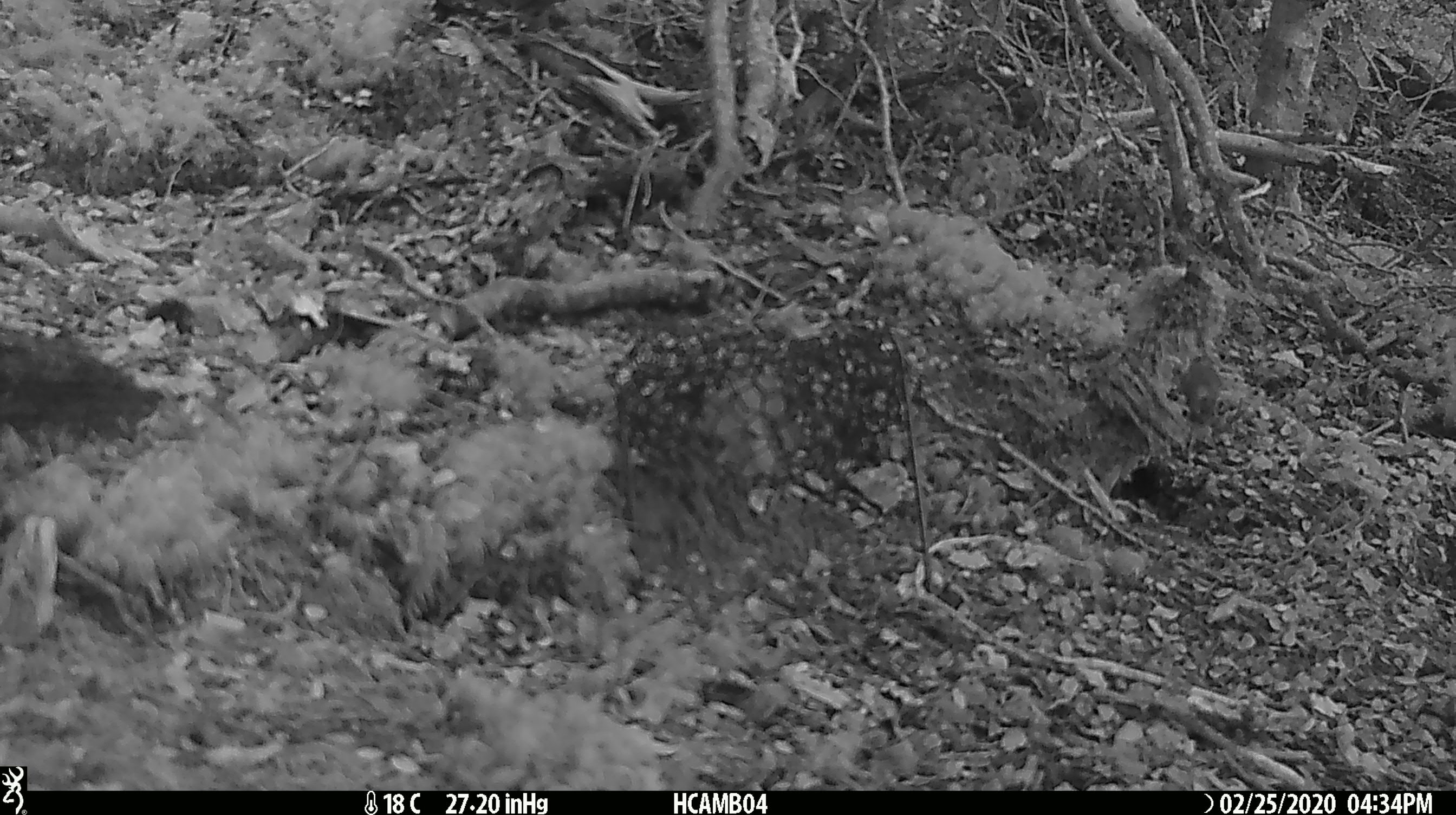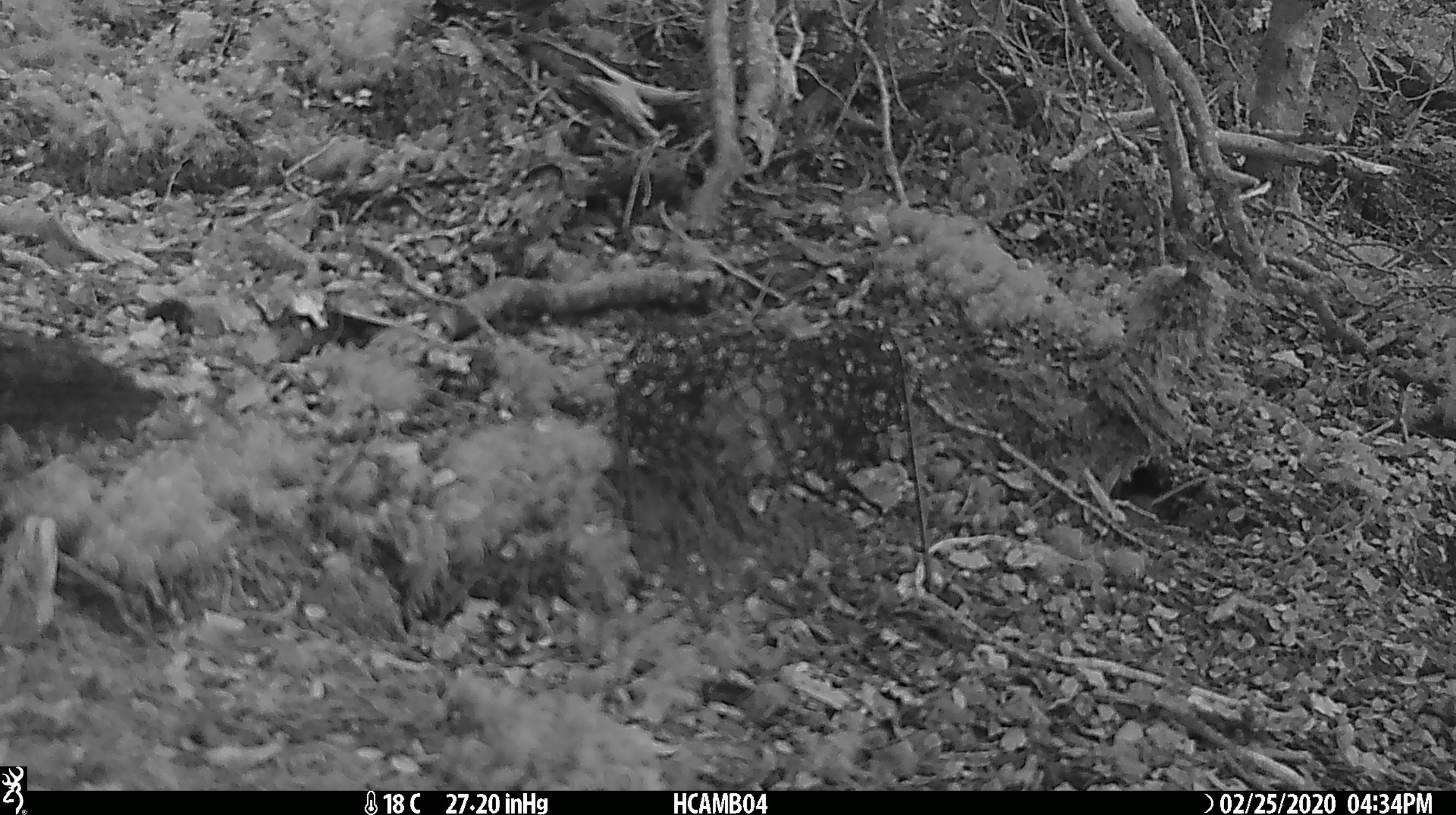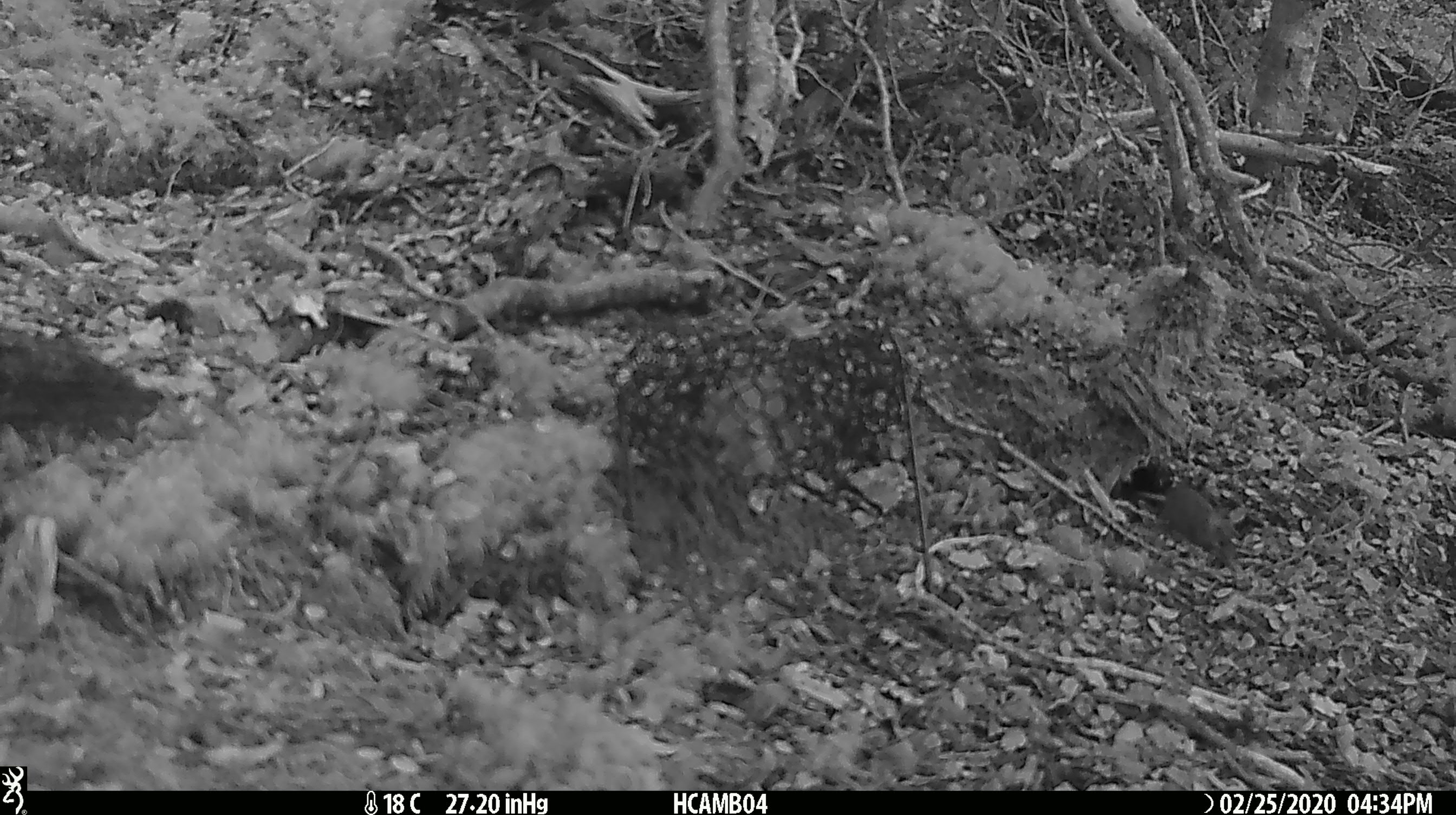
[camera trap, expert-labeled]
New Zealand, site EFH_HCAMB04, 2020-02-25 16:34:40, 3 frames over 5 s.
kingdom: Animalia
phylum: Chordata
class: Mammalia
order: Rodentia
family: Muridae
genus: Mus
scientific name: Mus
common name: mouse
Mouse (Mus).